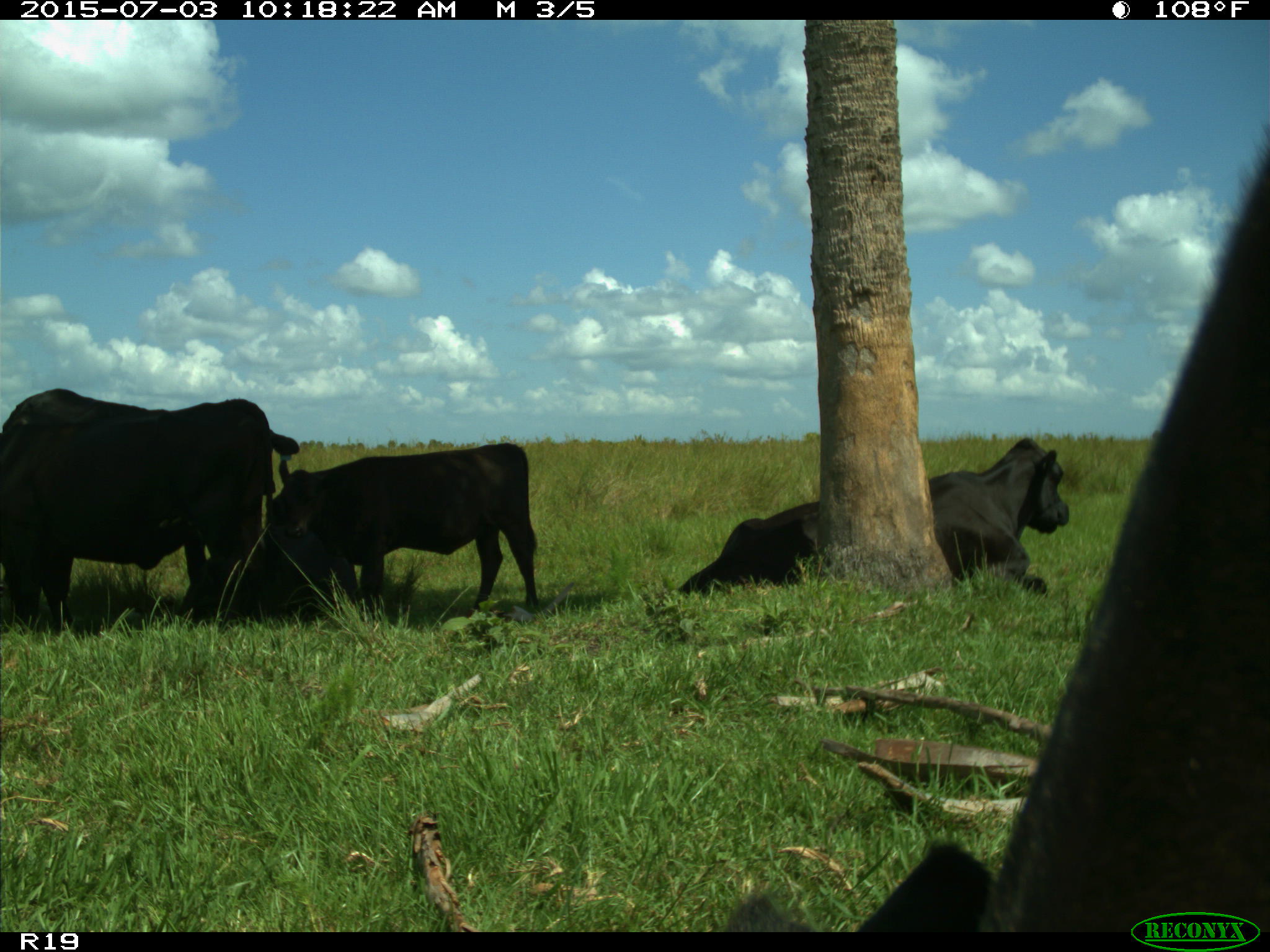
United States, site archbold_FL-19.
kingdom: Animalia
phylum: Chordata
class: Mammalia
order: Artiodactyla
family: Bovidae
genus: Bos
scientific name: Bos taurus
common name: domestic cow